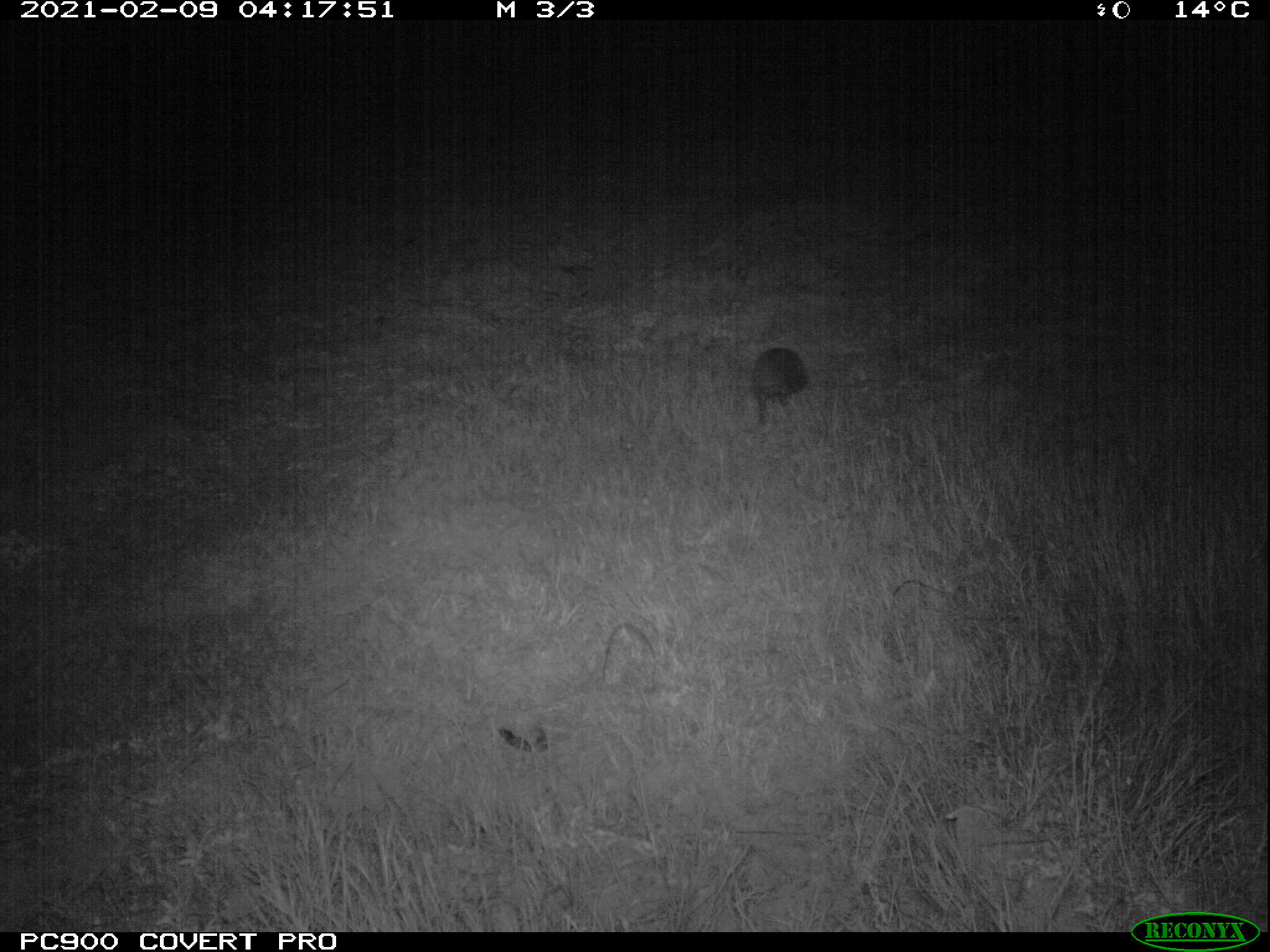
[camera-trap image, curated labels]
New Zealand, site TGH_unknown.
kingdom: Animalia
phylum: Chordata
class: Mammalia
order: Eulipotyphla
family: Erinaceidae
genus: Erinaceus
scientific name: Erinaceus europaeus europaeus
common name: european hedgehog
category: hedgehog